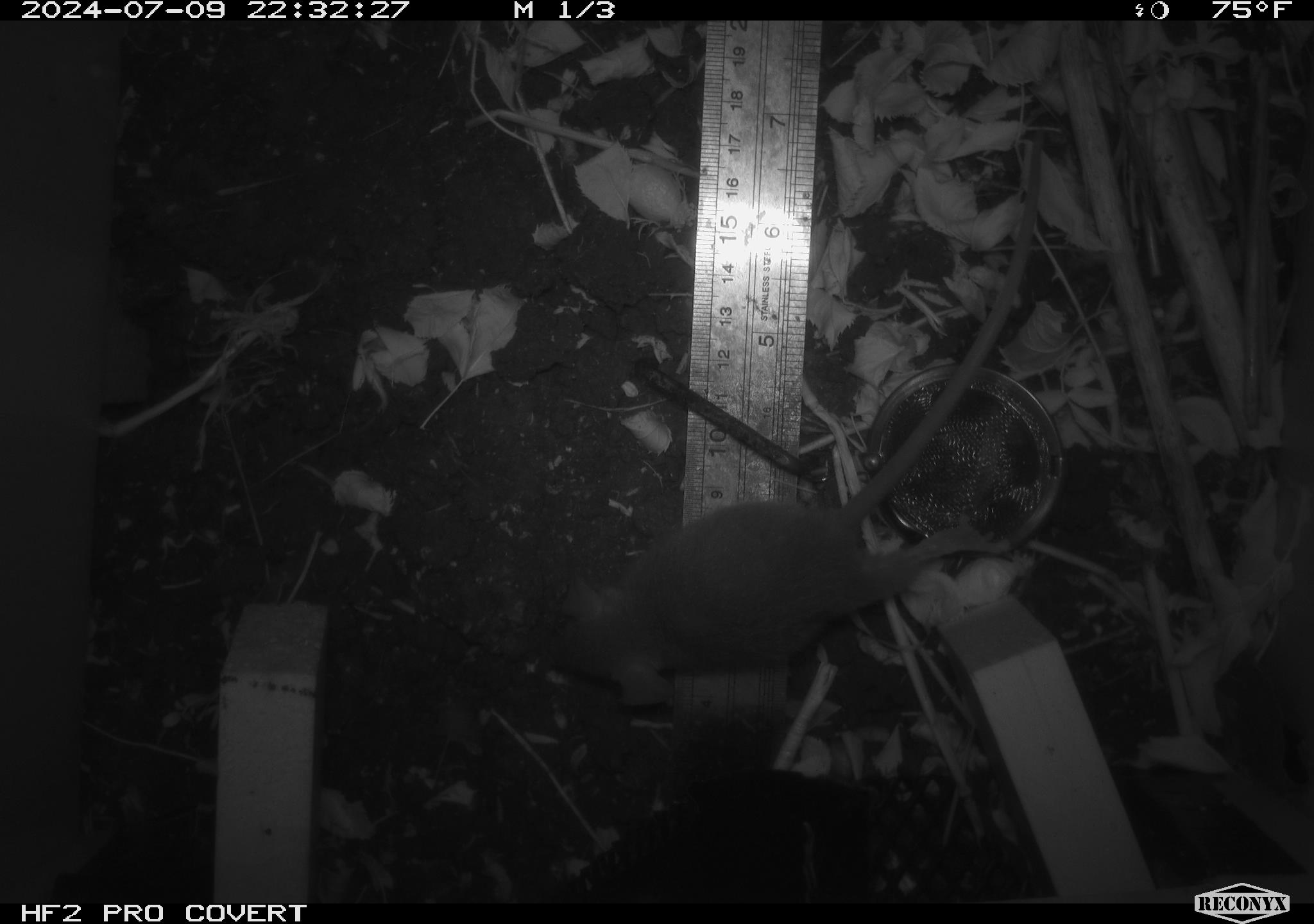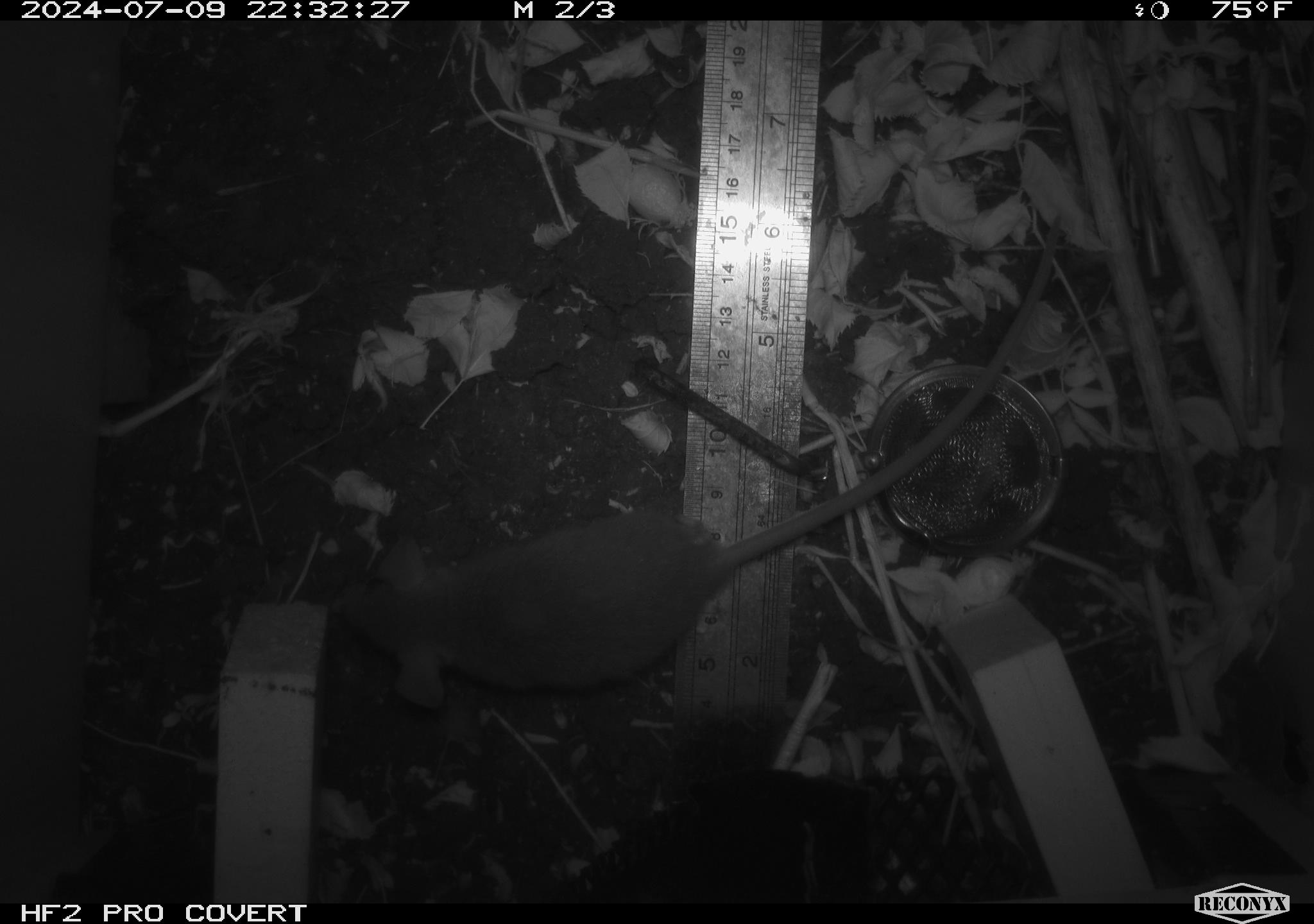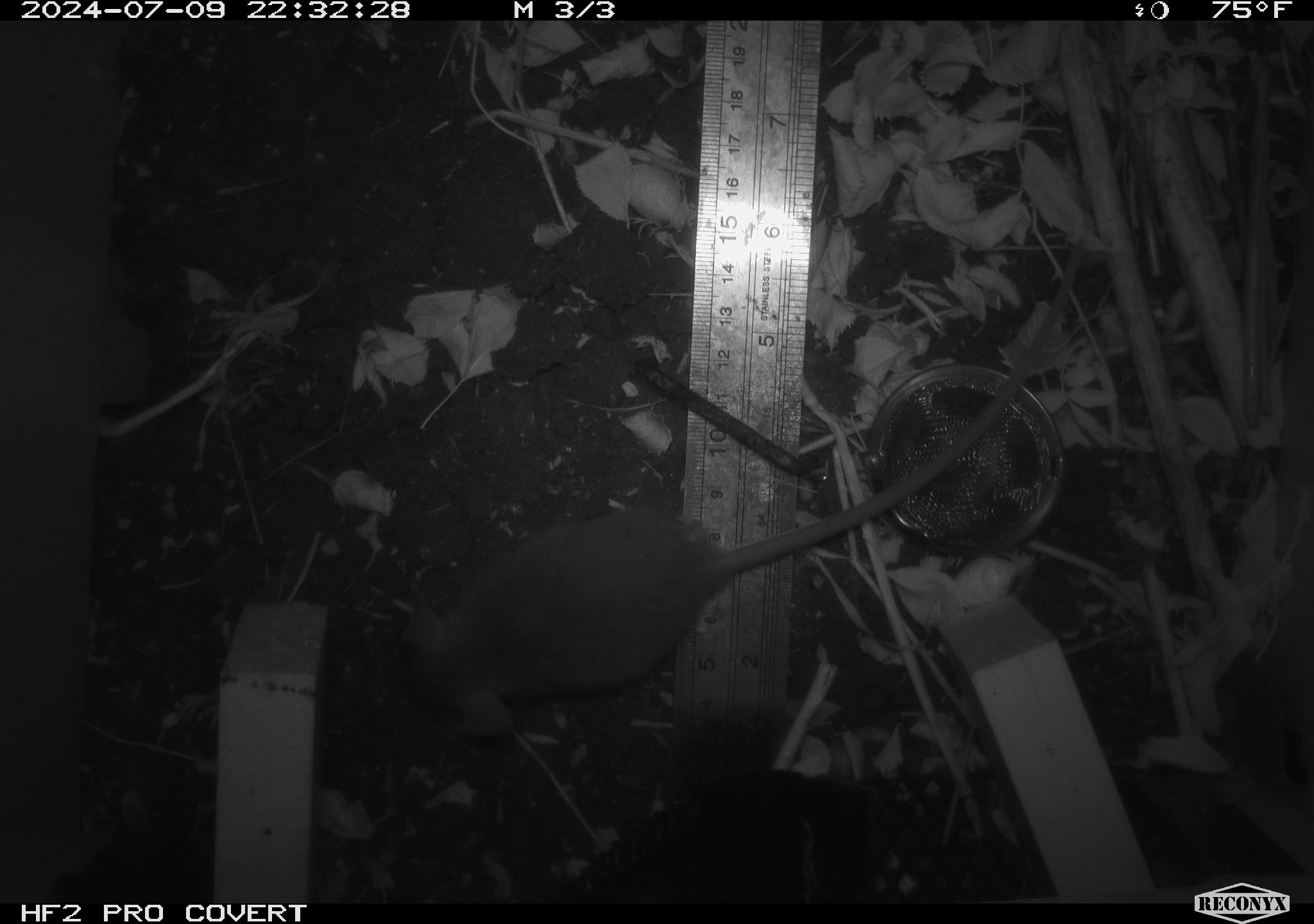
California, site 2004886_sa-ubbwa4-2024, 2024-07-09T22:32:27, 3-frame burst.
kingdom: Animalia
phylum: Chordata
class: Mammalia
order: Rodentia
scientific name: Rodentia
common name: woodrat or rat or mouse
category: woodrat or rat or mouse species